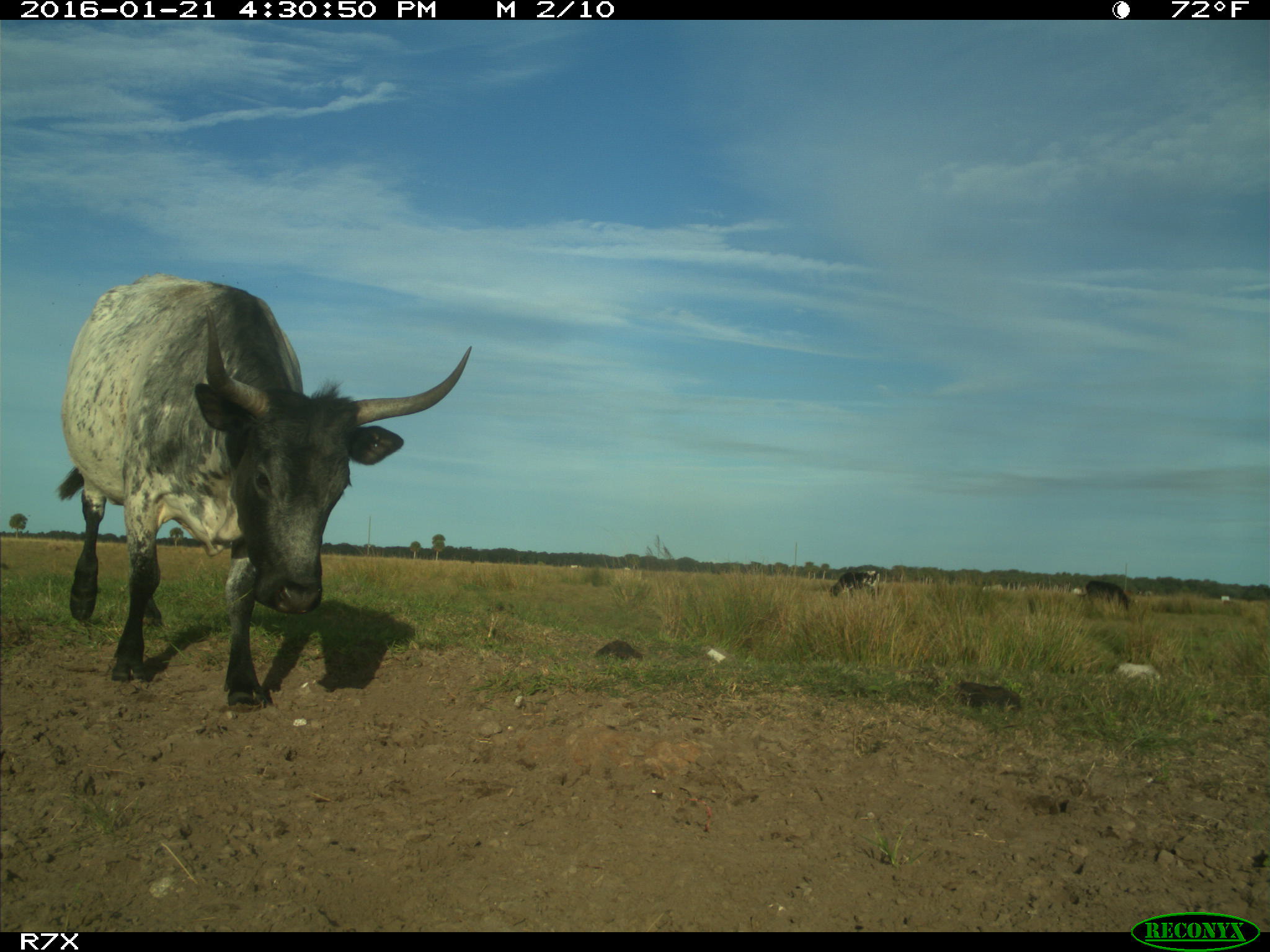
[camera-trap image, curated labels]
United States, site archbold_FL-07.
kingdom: Animalia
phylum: Chordata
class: Mammalia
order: Artiodactyla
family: Bovidae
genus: Bos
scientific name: Bos taurus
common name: domestic cow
Bos taurus (domestic cow).